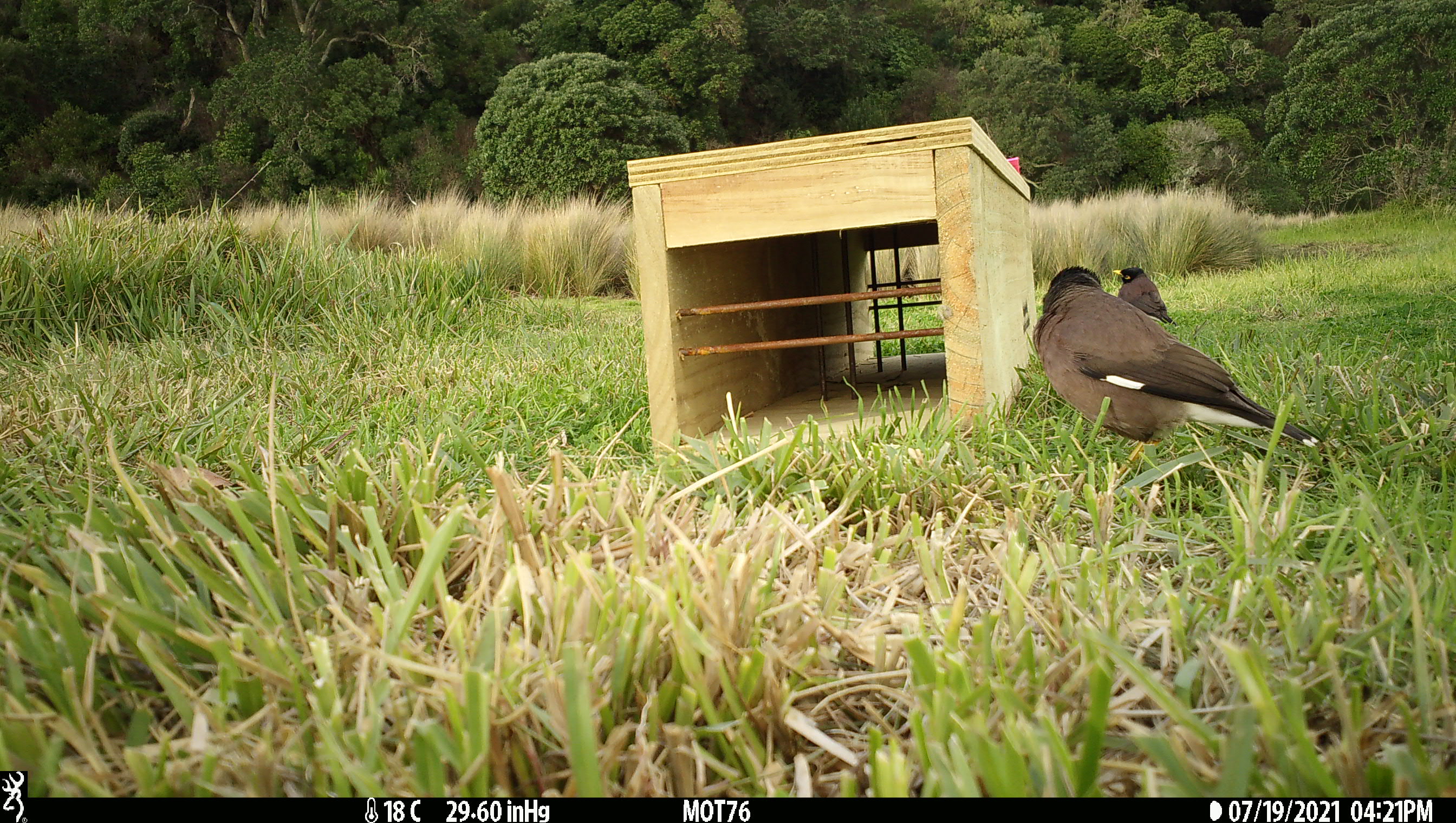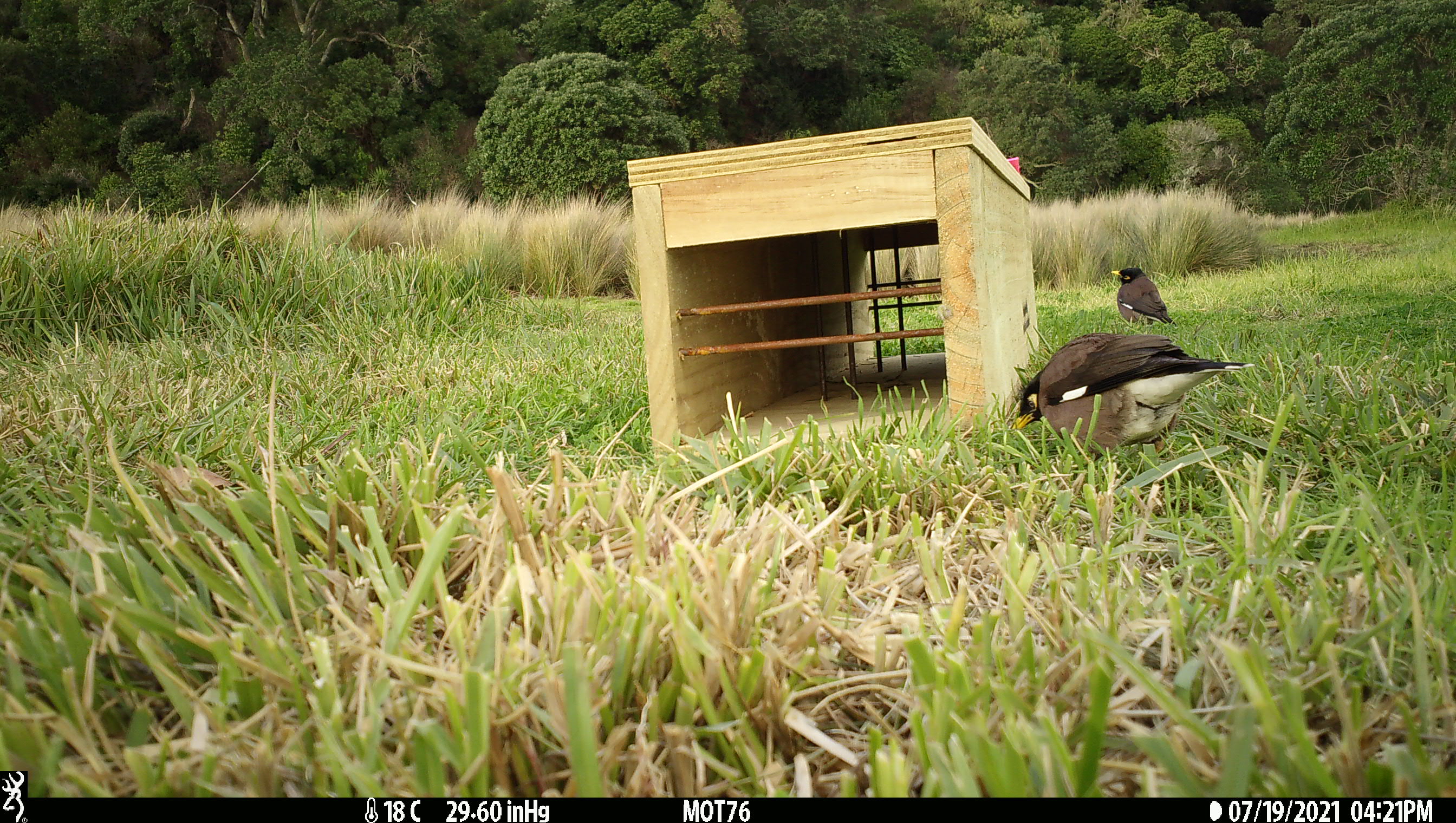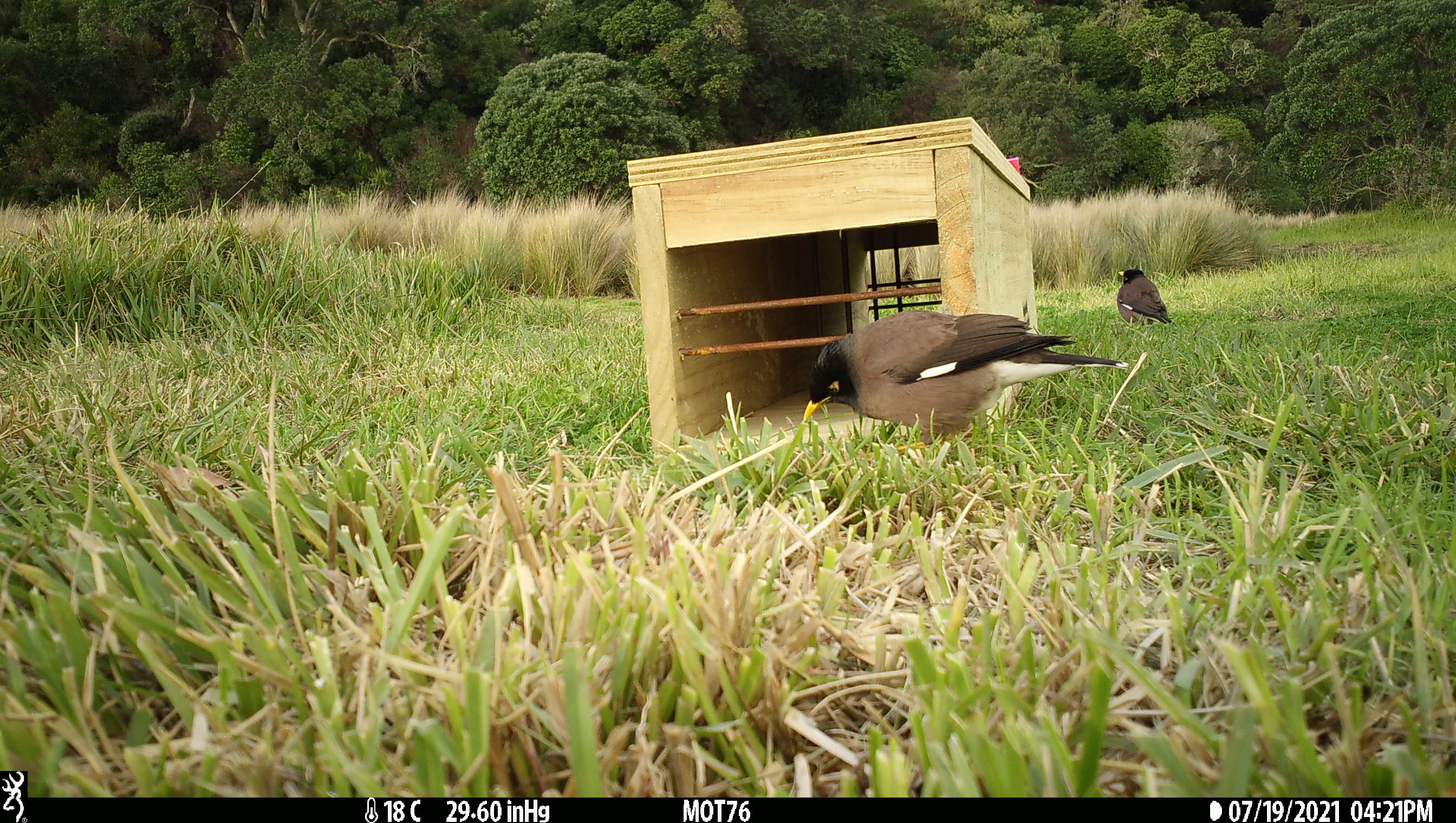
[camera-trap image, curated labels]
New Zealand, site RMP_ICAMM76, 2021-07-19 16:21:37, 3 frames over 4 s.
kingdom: Animalia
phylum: Chordata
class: Aves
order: Passeriformes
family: Sturnidae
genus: Acridotheres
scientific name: Acridotheres tristis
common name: common myna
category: myna